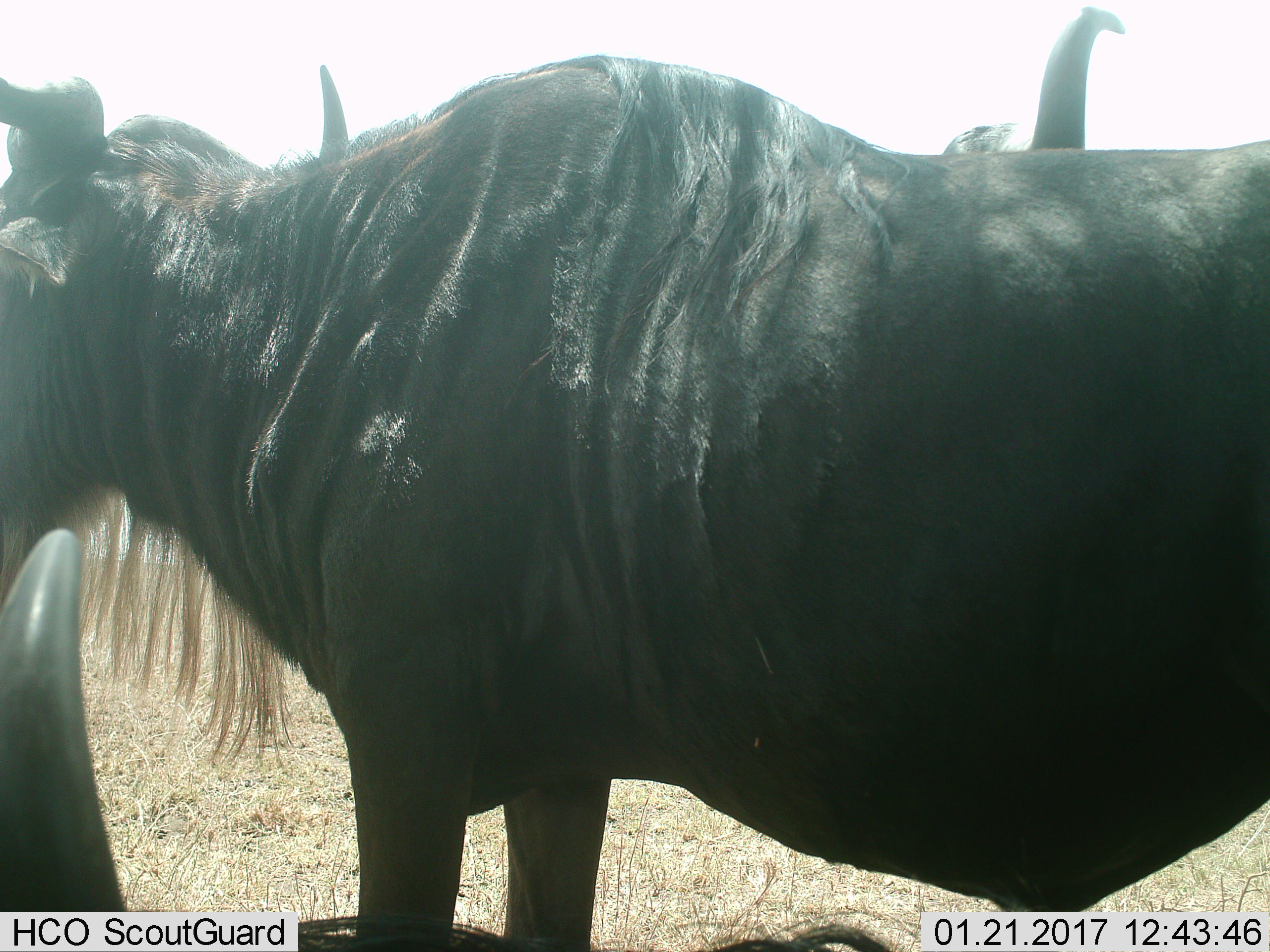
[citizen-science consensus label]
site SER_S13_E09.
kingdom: Animalia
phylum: Chordata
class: Mammalia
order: Artiodactyla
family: Bovidae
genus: Connochaetes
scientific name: Connochaetes taurinus taurinus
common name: blue wildebeest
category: wildebeestblue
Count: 3.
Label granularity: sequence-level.